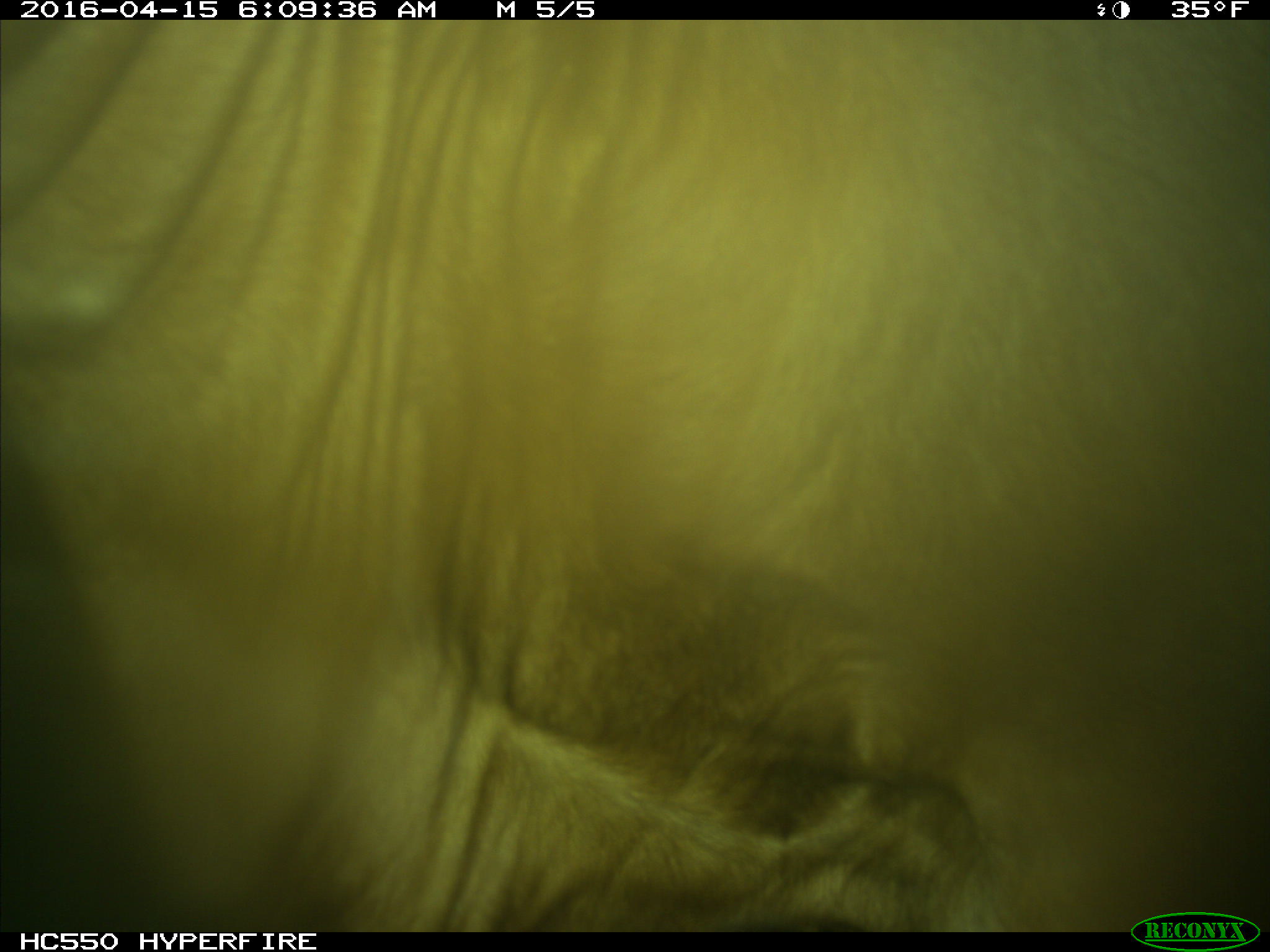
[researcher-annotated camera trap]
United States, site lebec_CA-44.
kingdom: Animalia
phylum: Chordata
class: Mammalia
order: Artiodactyla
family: Bovidae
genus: Bos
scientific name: Bos taurus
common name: domestic cow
Bos taurus (domestic cow).